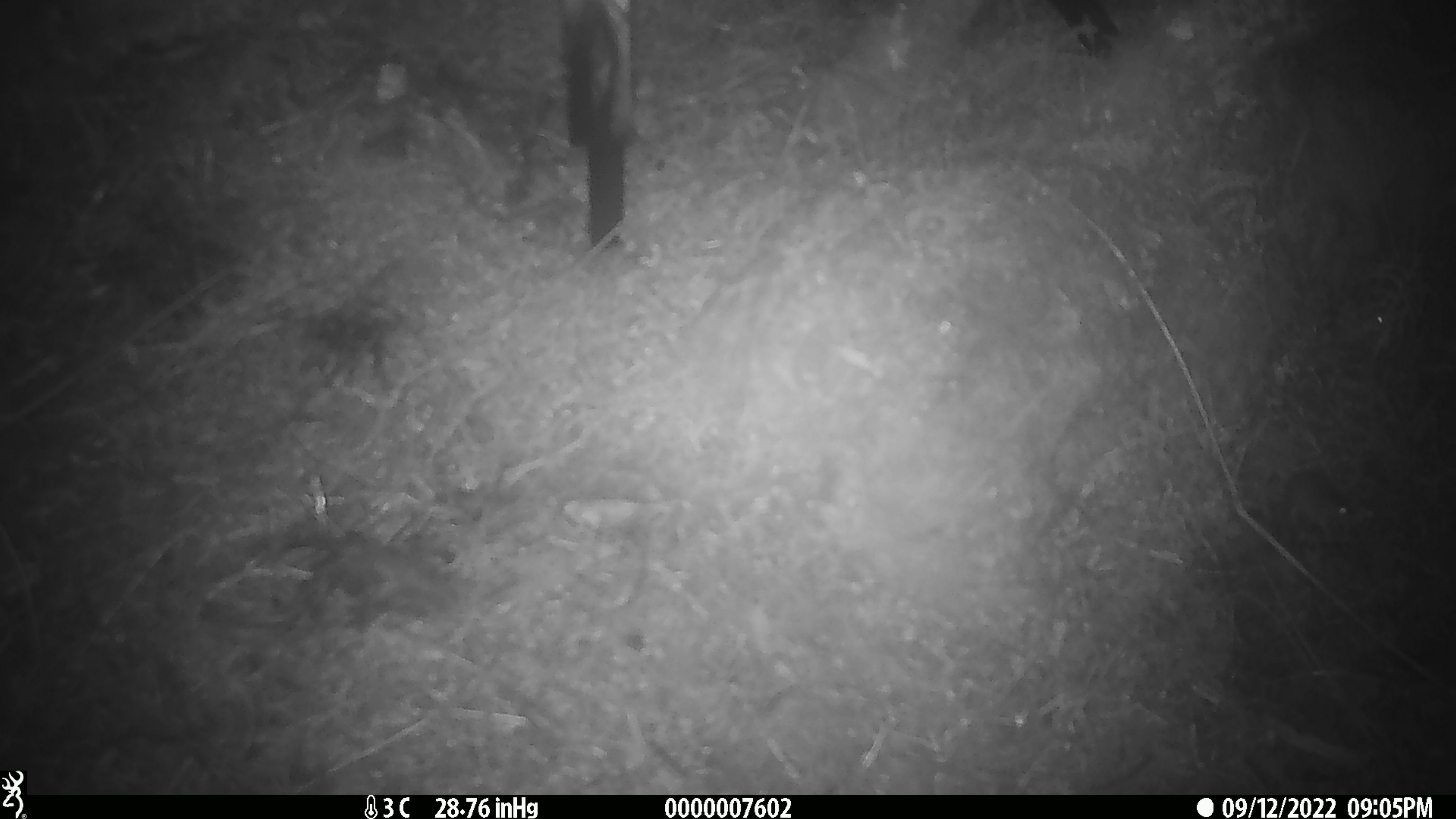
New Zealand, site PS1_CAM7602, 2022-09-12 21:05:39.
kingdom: Animalia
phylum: Chordata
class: Mammalia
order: Rodentia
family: Muridae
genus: Mus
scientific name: Mus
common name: mouse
Mouse (Mus).